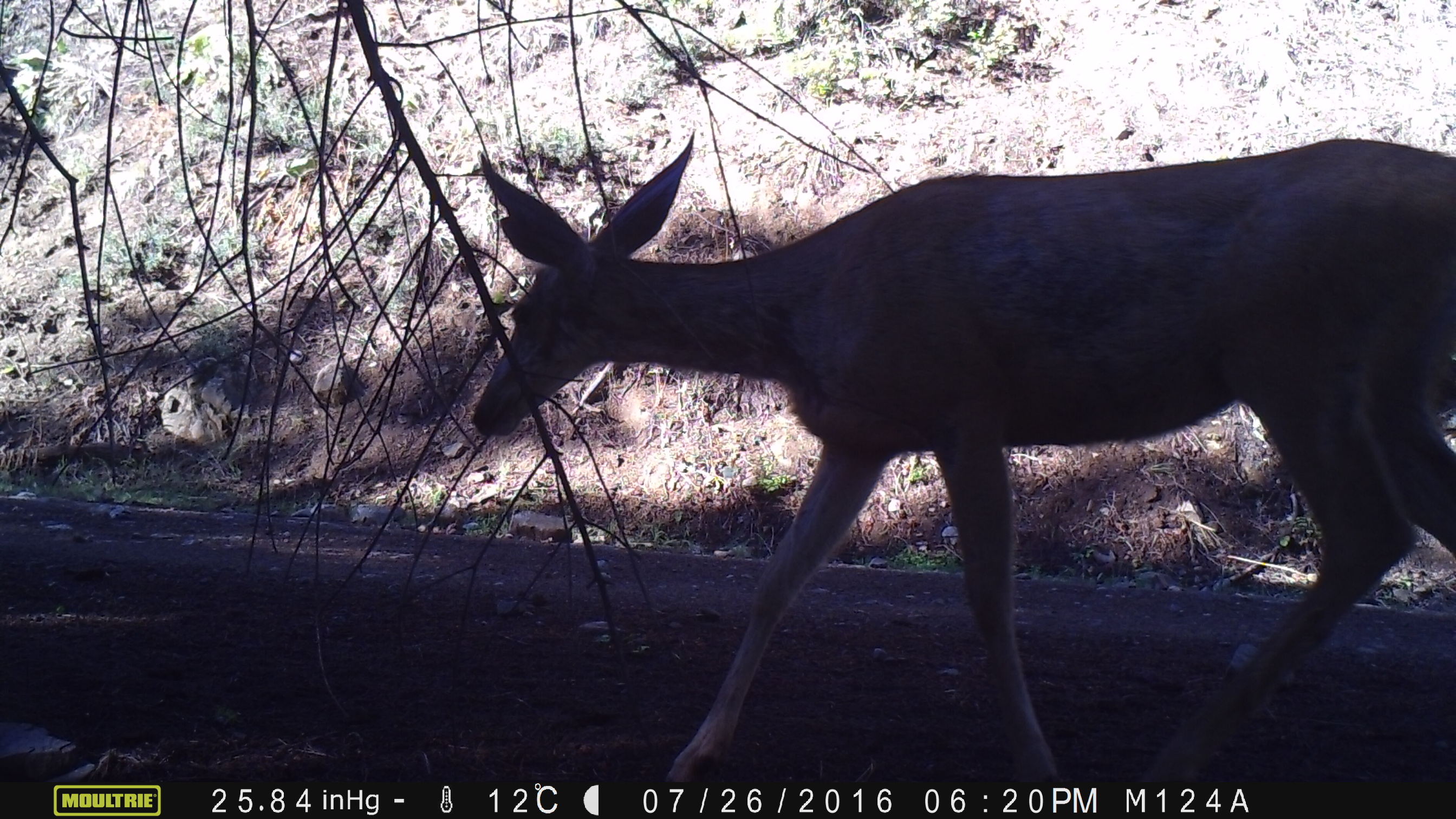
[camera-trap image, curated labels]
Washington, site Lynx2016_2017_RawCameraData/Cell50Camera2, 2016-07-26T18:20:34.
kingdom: Animalia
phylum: Chordata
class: Mammalia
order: Artiodactyla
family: Cervidae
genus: Odocoileus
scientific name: Odocoileus hemionus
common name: mule deer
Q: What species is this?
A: Odocoileus hemionus (mule deer).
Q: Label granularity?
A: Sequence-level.